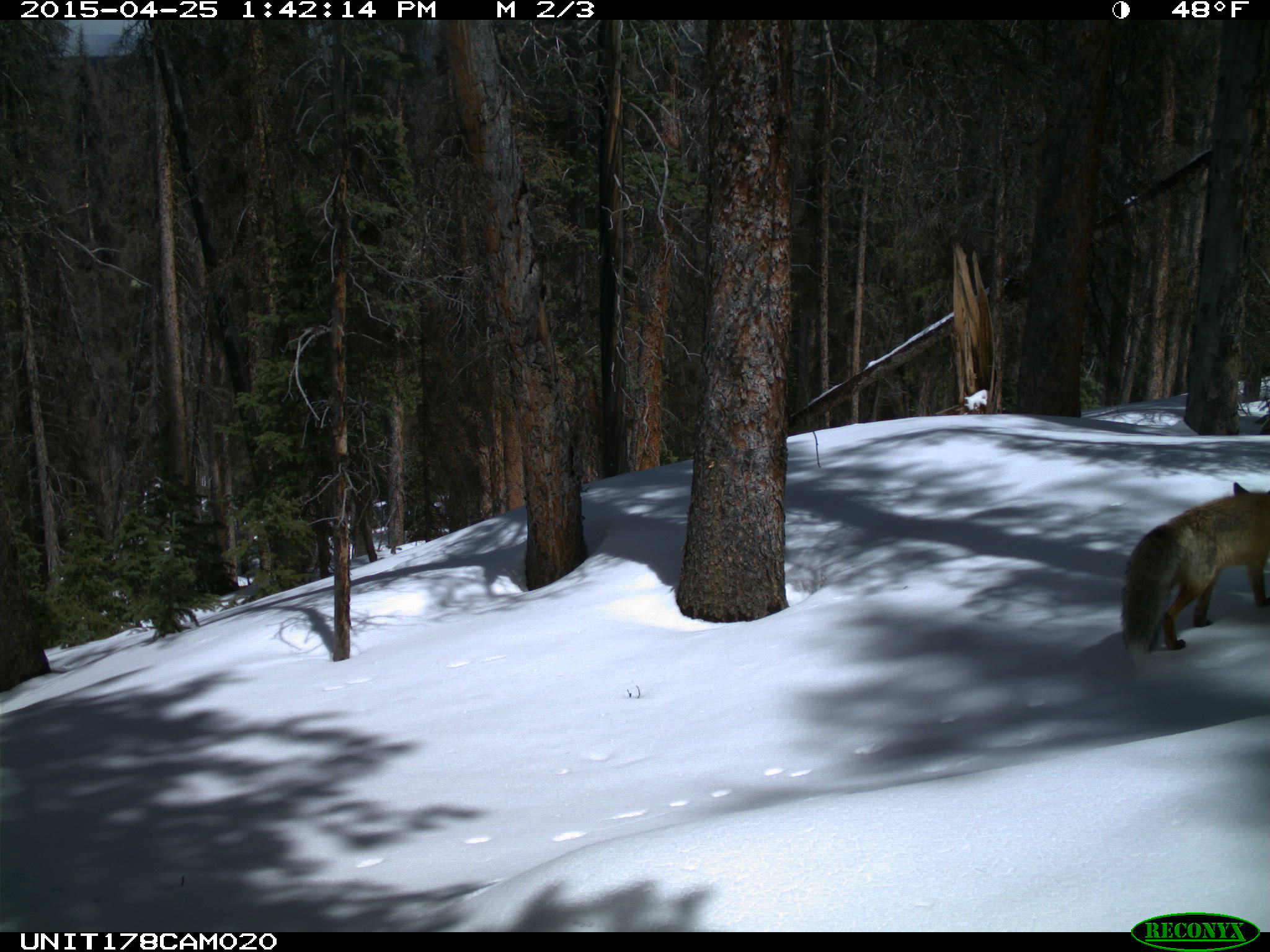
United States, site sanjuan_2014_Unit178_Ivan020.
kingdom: Animalia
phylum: Chordata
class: Mammalia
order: Carnivora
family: Canidae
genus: Vulpes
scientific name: Vulpes vulpes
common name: red fox